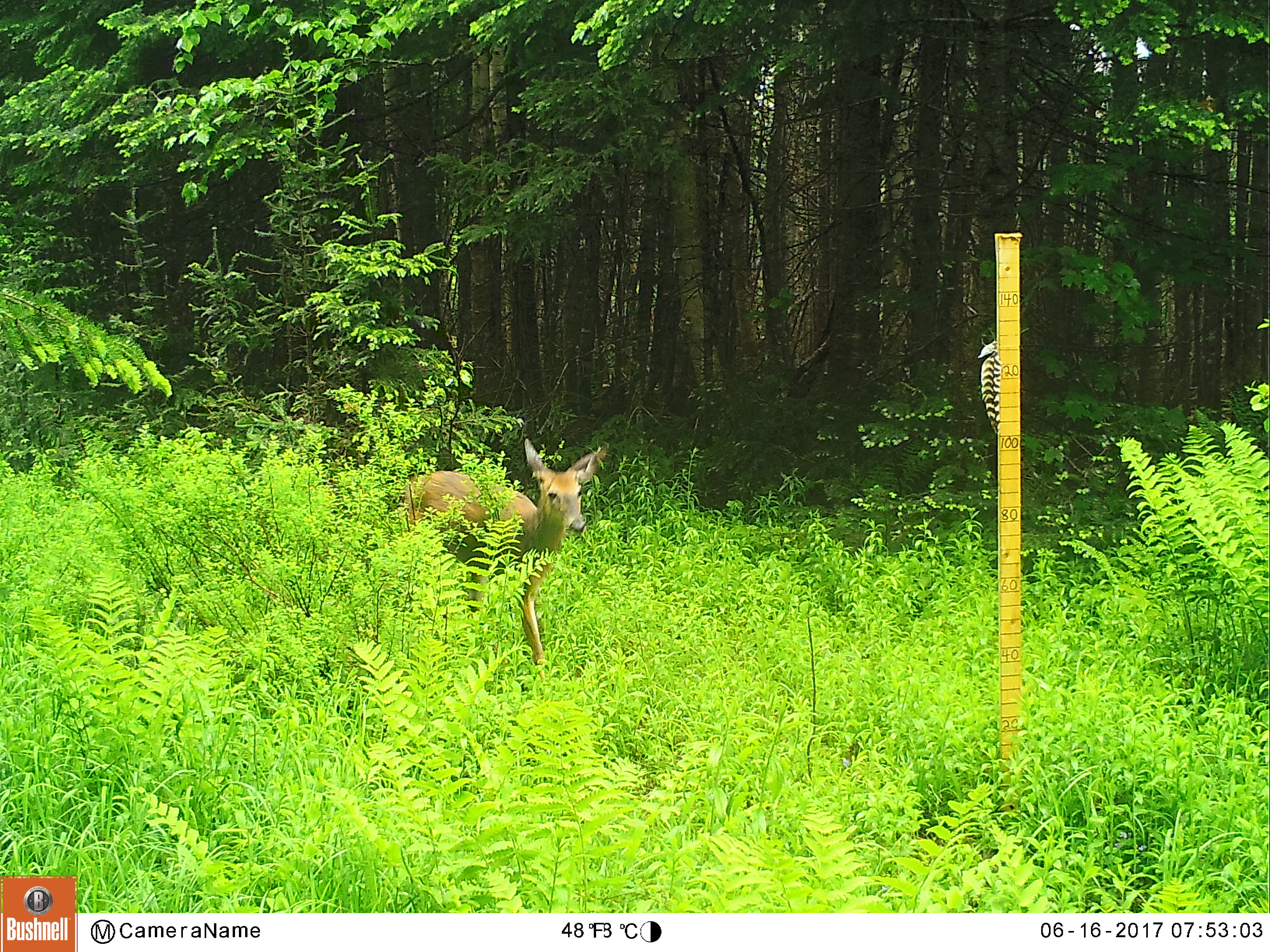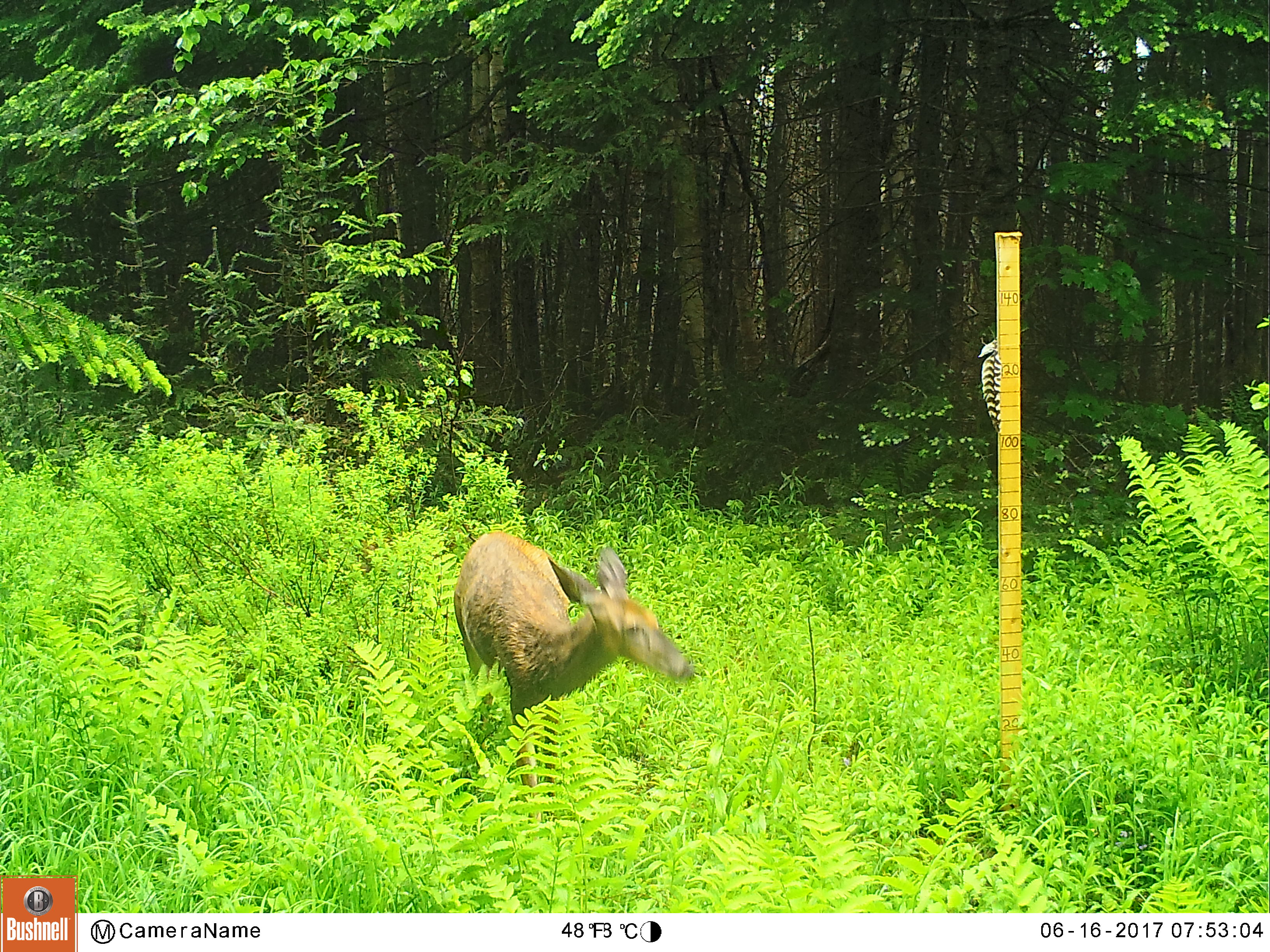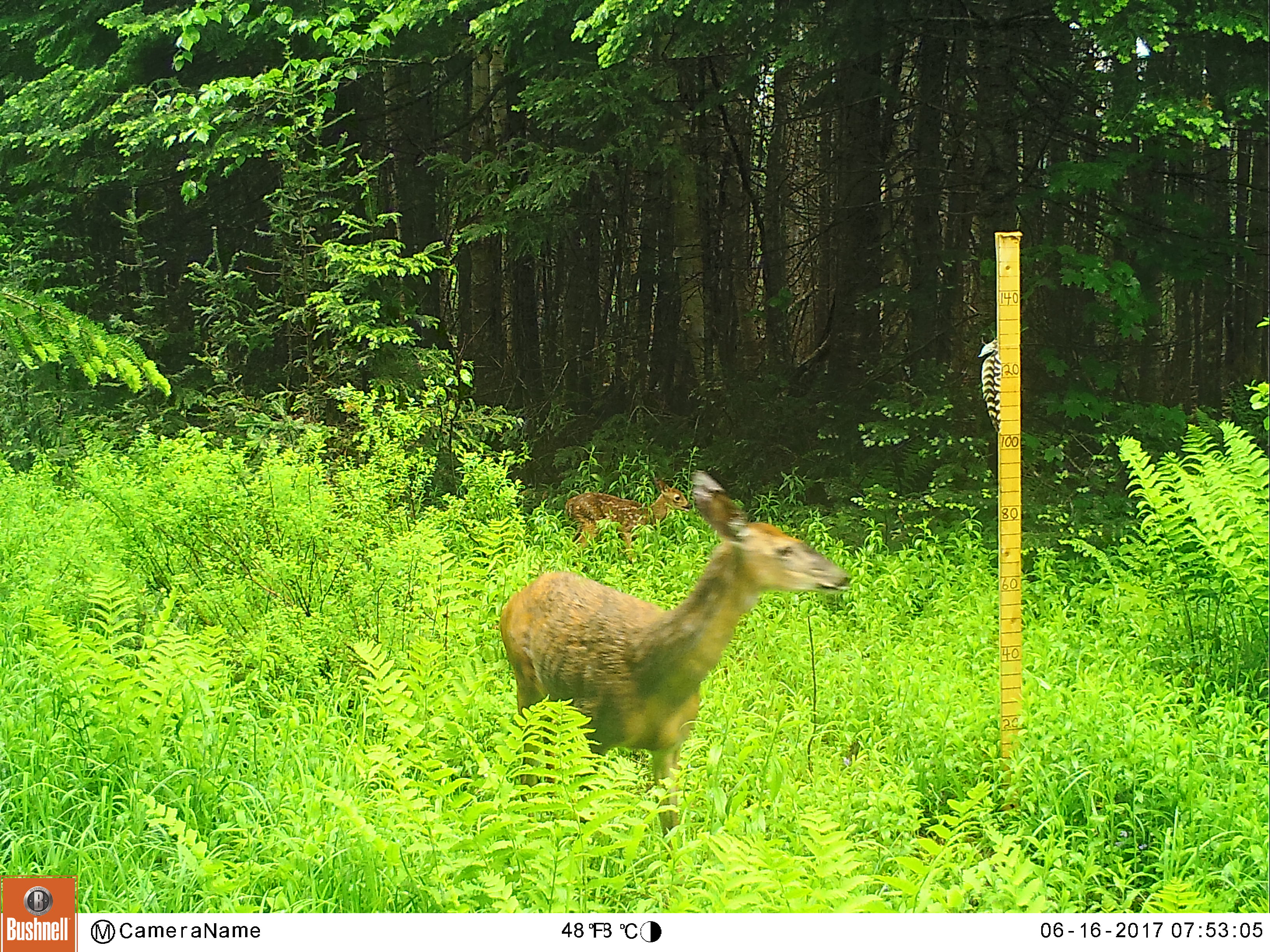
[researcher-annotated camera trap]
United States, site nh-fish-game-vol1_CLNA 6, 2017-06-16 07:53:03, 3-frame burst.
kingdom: Animalia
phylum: Chordata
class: Mammalia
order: Artiodactyla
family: Cervidae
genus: Odocoileus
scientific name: Odocoileus virginianus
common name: white-tailed deer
White-tailed deer (Odocoileus virginianus).